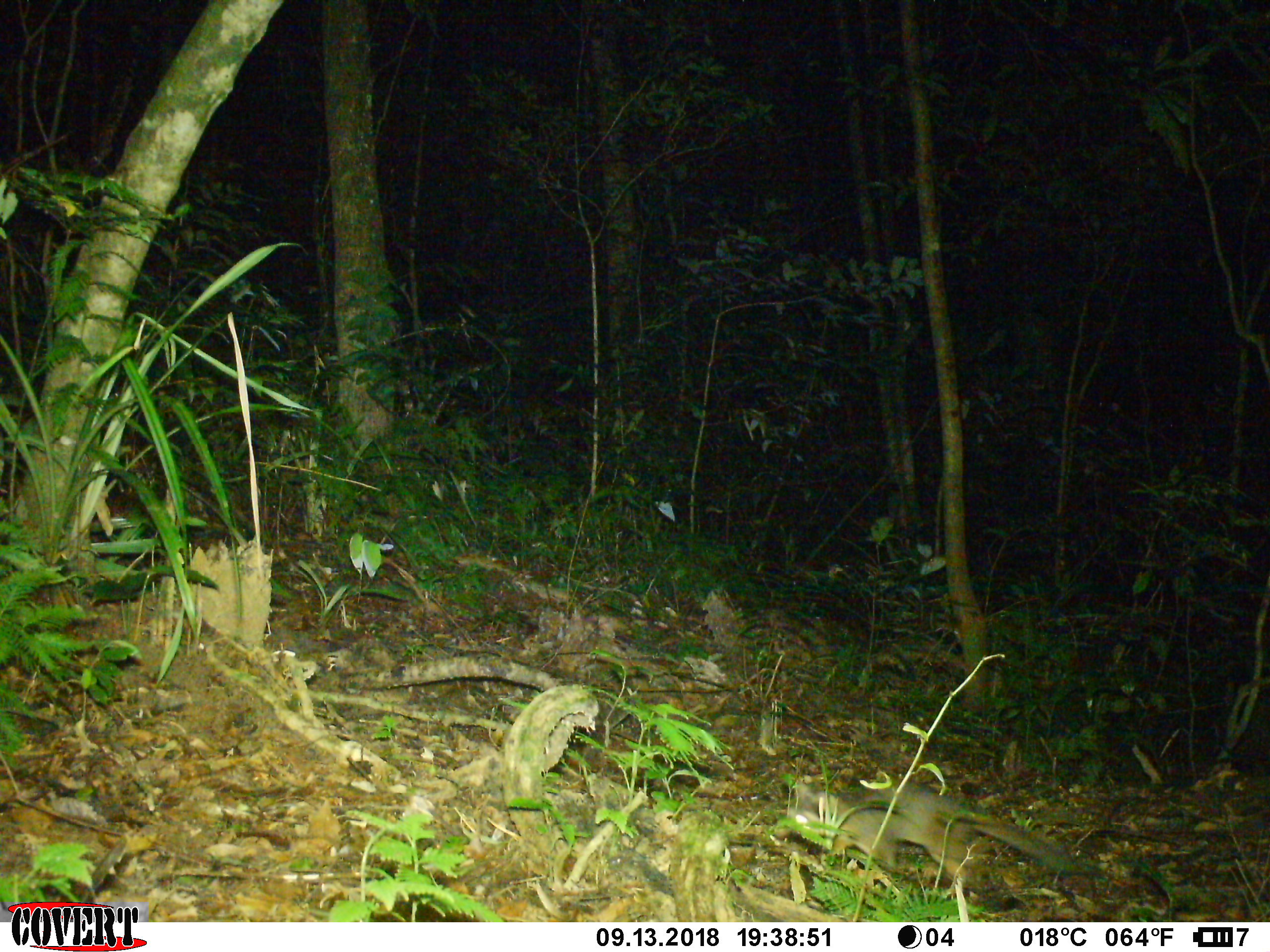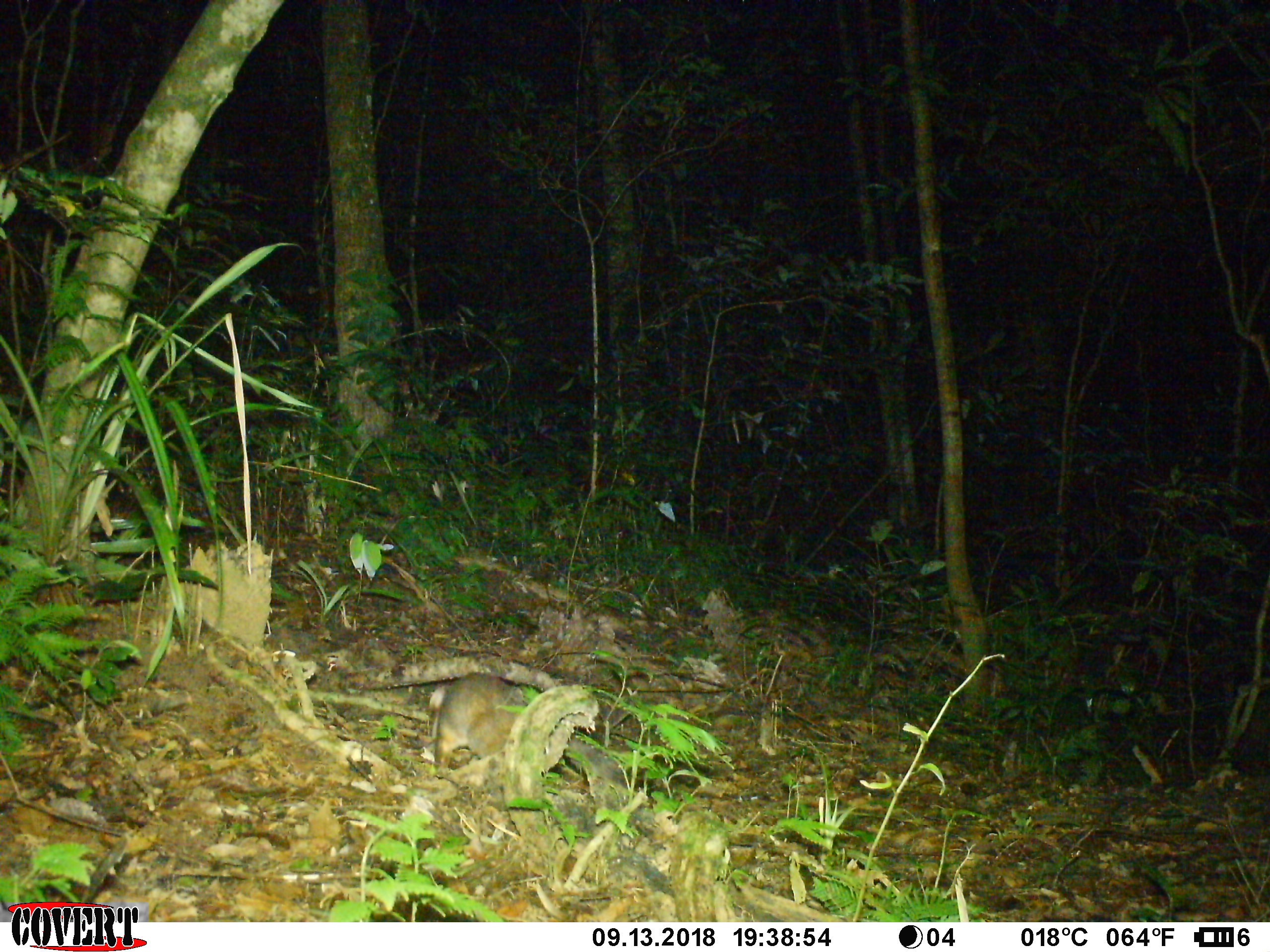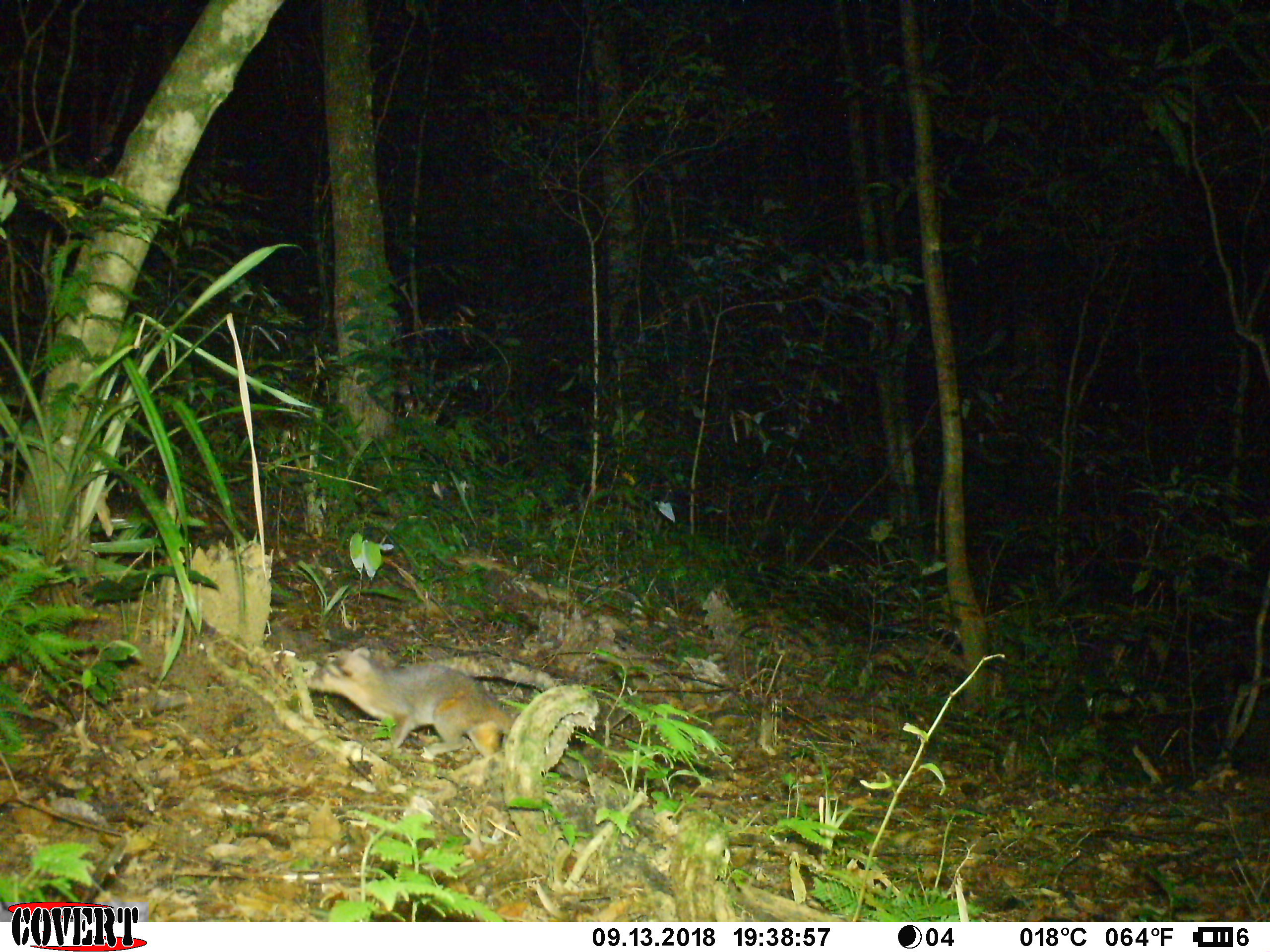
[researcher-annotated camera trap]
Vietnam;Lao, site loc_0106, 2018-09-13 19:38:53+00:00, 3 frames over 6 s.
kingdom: Animalia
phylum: Chordata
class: Mammalia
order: Carnivora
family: Mustelidae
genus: Melogale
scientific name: Melogale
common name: ferret badger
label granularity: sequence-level